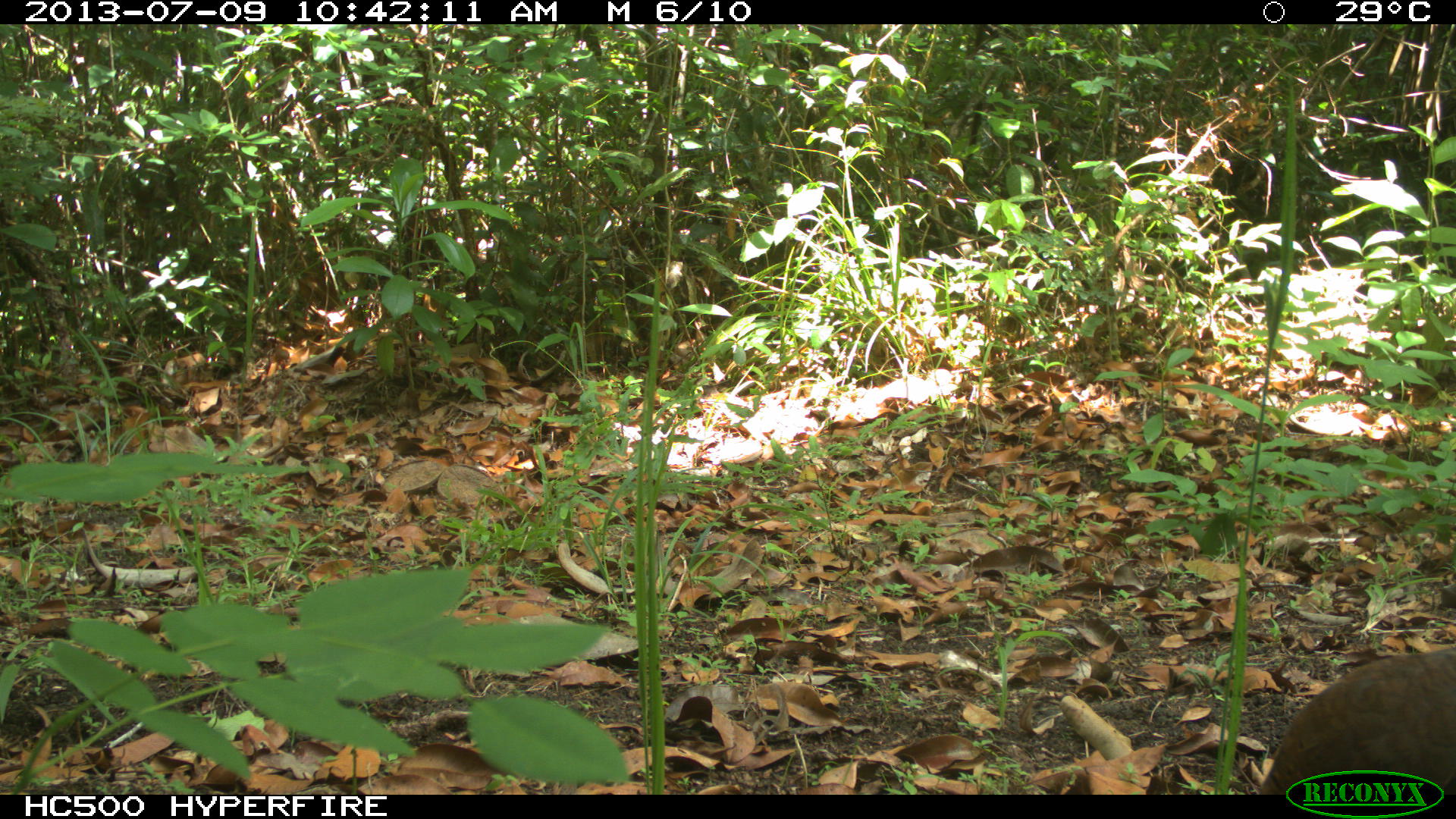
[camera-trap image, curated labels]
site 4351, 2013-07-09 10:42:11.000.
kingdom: Animalia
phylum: Chordata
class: Aves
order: Tinamiformes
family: Tinamidae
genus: Tinamus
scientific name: Tinamus major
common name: great tinamou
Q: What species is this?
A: Tinamus major (great tinamou).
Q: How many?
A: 1.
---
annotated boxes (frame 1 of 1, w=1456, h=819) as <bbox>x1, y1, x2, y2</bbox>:
tinamus major: <bbox>1258, 648, 1456, 794</bbox>